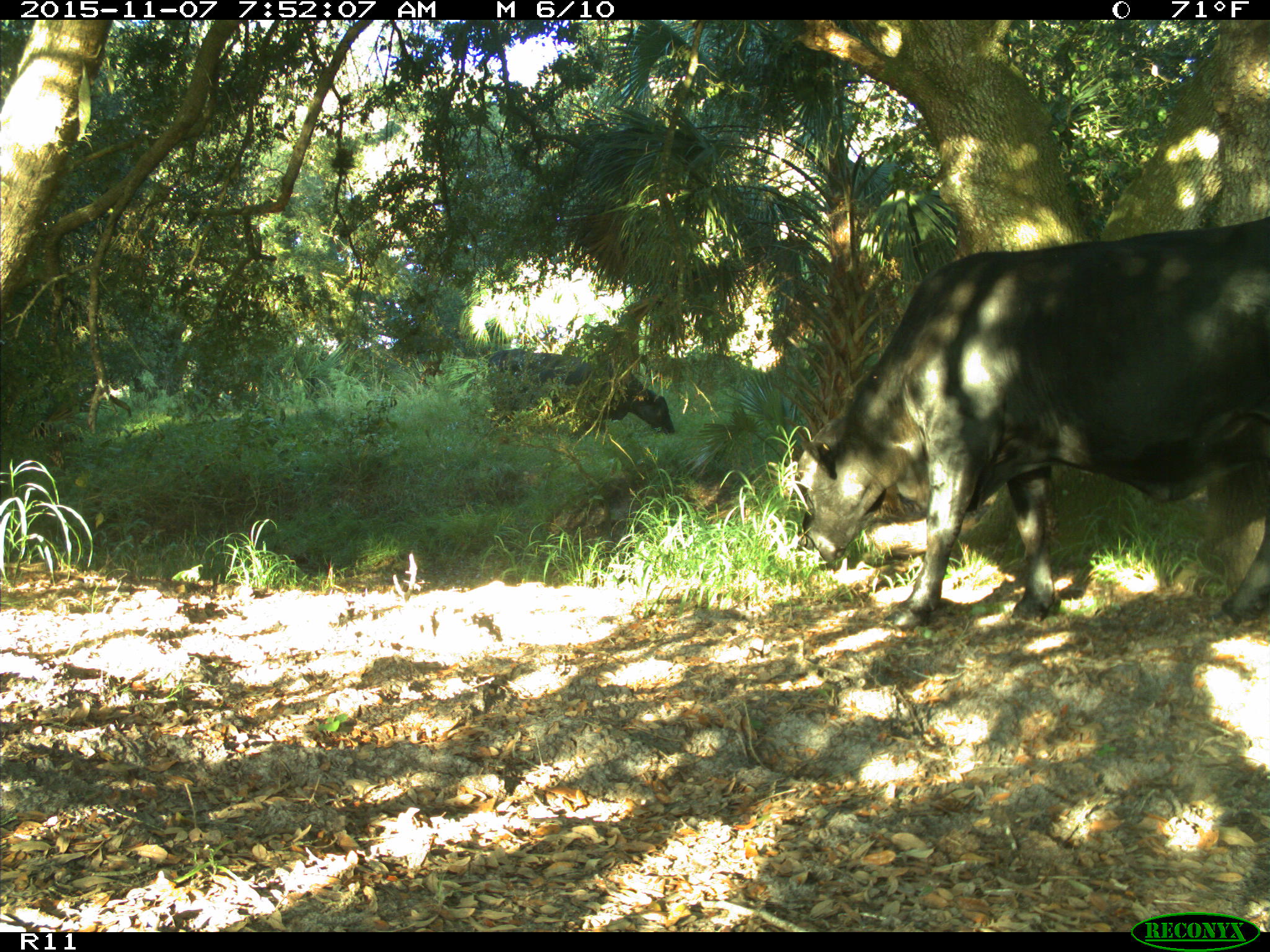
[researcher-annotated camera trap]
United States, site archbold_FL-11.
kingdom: Animalia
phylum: Chordata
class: Mammalia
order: Artiodactyla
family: Bovidae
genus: Bos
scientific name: Bos taurus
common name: domestic cow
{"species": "Bos taurus (domestic cow)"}